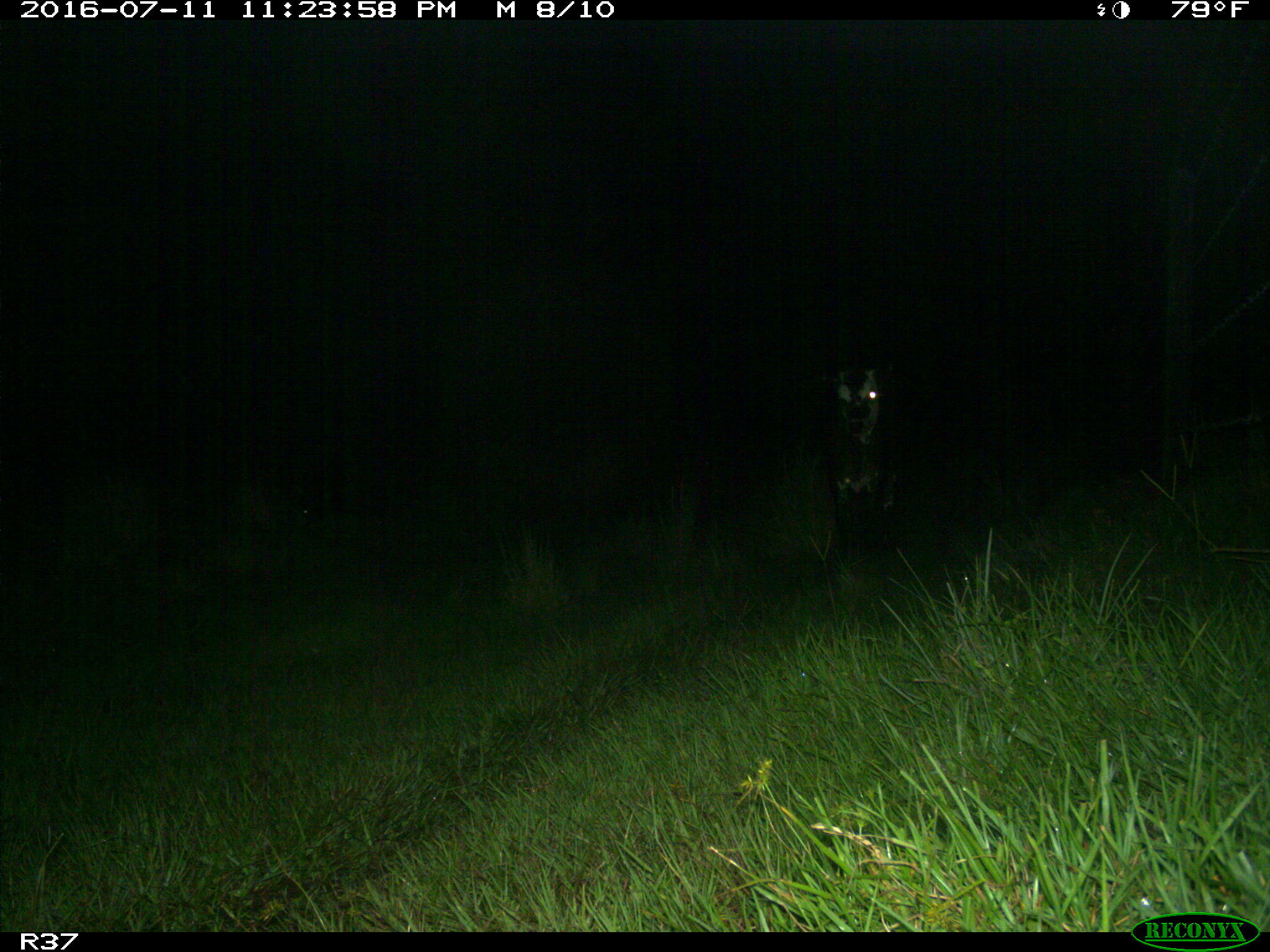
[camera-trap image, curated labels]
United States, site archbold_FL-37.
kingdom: Animalia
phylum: Chordata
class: Mammalia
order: Artiodactyla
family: Bovidae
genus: Bos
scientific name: Bos taurus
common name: domestic cow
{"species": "Bos taurus (domestic cow)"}